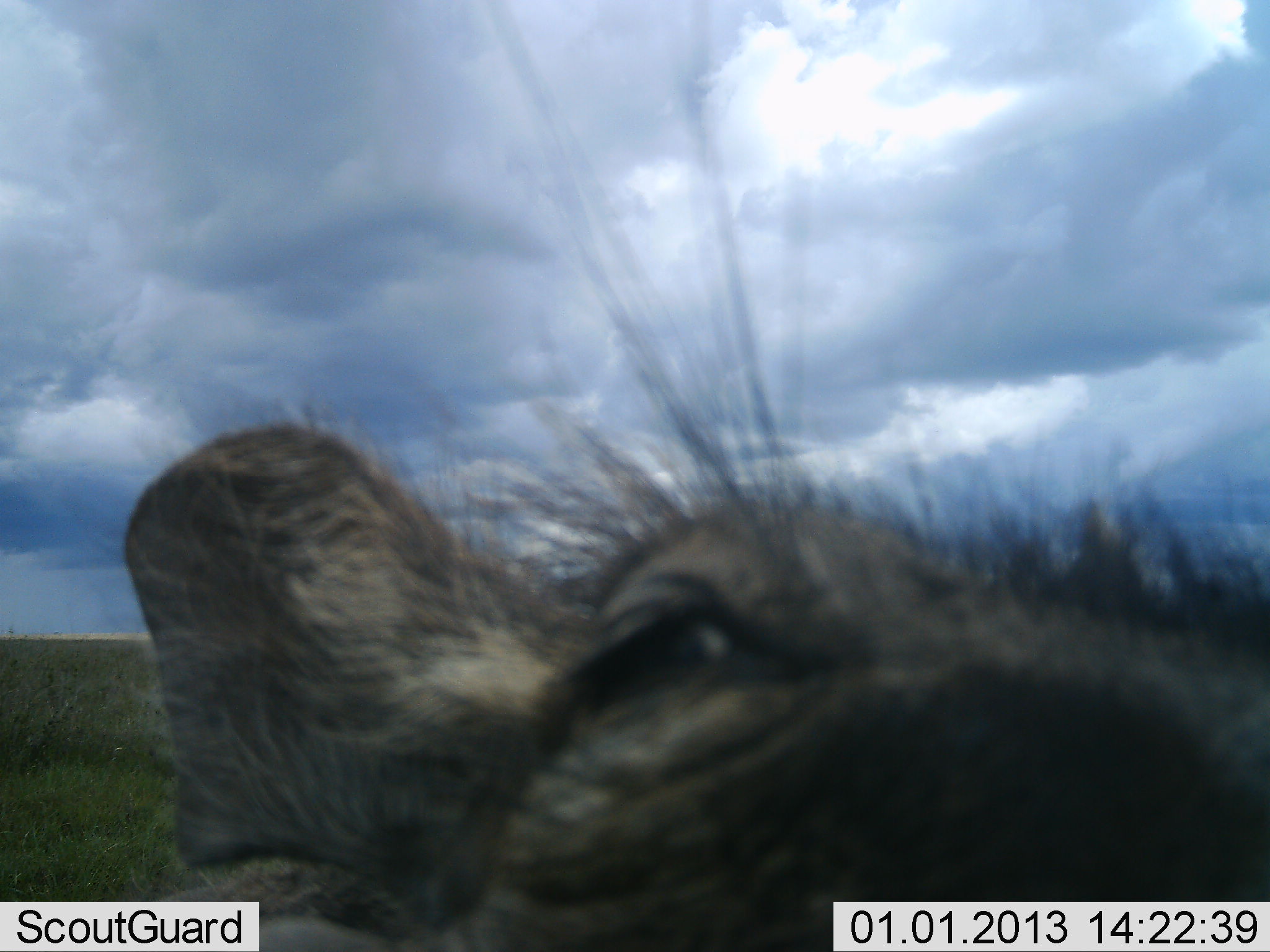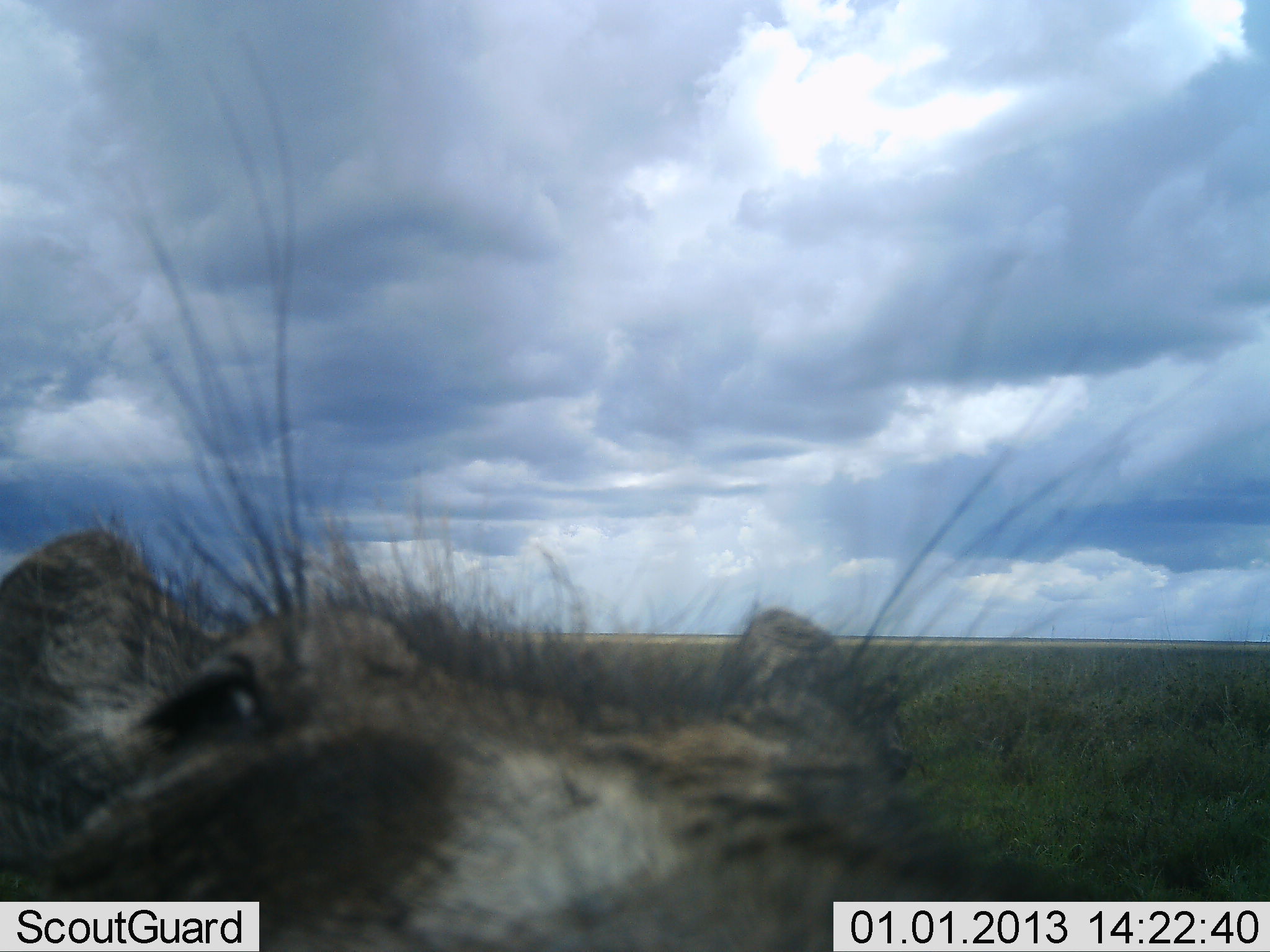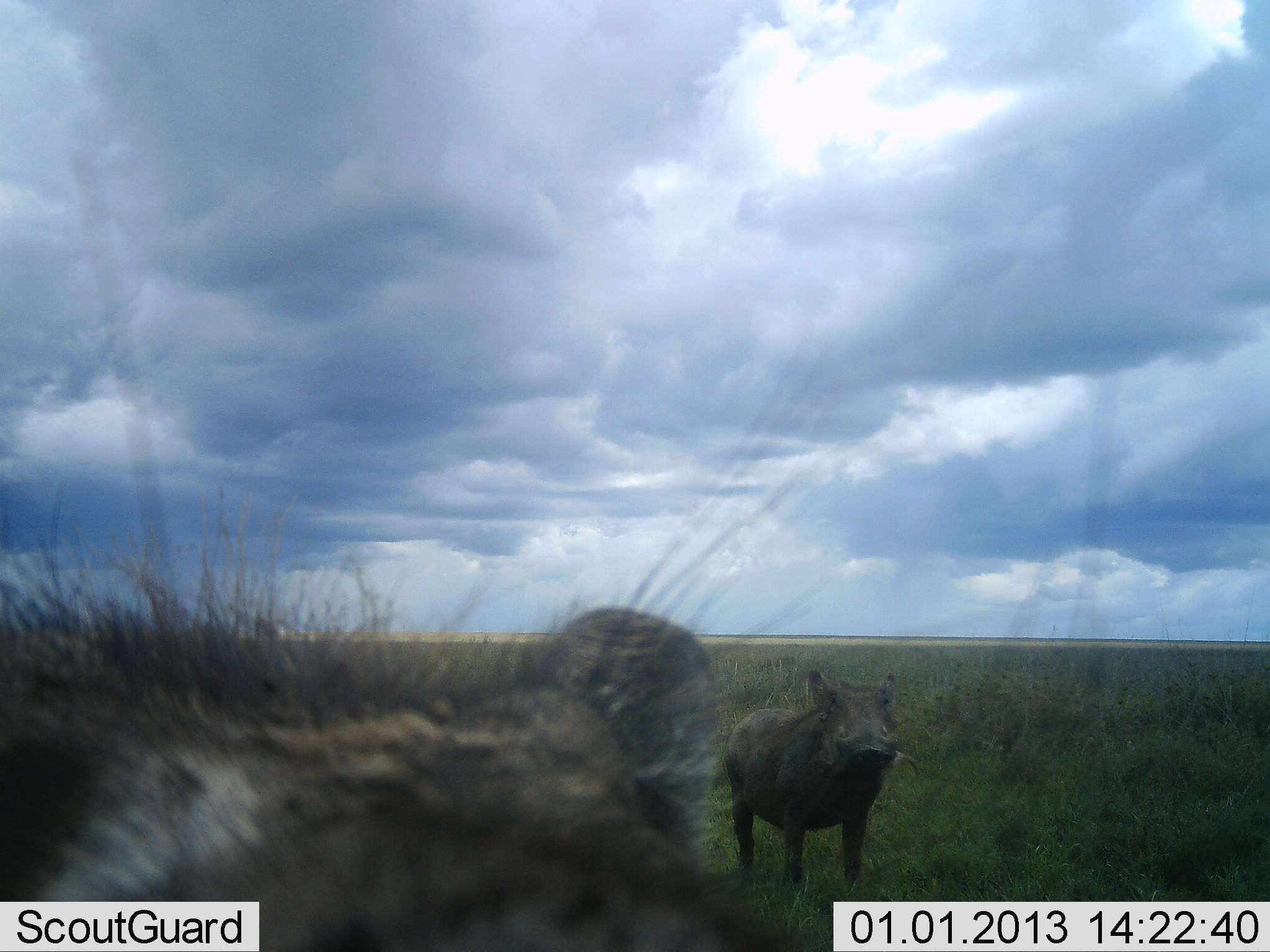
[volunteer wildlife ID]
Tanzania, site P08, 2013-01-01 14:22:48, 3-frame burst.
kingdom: Animalia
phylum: Chordata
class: Mammalia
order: Artiodactyla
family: Suidae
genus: Phacochoerus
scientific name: Phacochoerus africanus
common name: warthog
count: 2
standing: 60%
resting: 0%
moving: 25%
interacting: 25%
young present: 5%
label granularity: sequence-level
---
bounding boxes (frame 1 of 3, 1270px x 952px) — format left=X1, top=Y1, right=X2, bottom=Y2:
animal: left=1, top=0, right=1270, bottom=951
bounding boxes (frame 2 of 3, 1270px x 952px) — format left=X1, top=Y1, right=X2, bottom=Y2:
animal: left=1, top=42, right=1270, bottom=951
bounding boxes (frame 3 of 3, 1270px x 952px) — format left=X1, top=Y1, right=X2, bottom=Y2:
animal: left=0, top=438, right=810, bottom=952; left=725, top=669, right=899, bottom=896